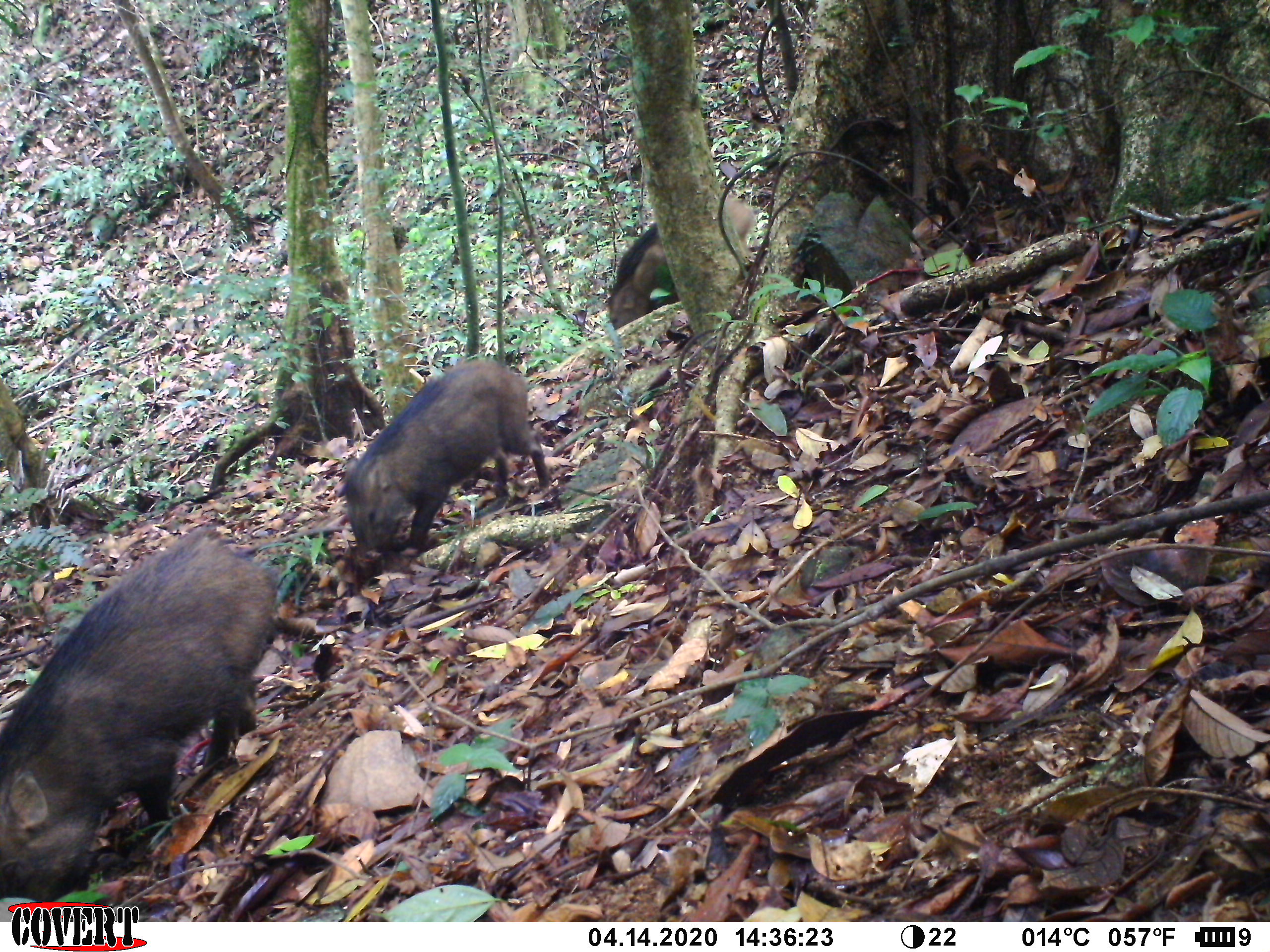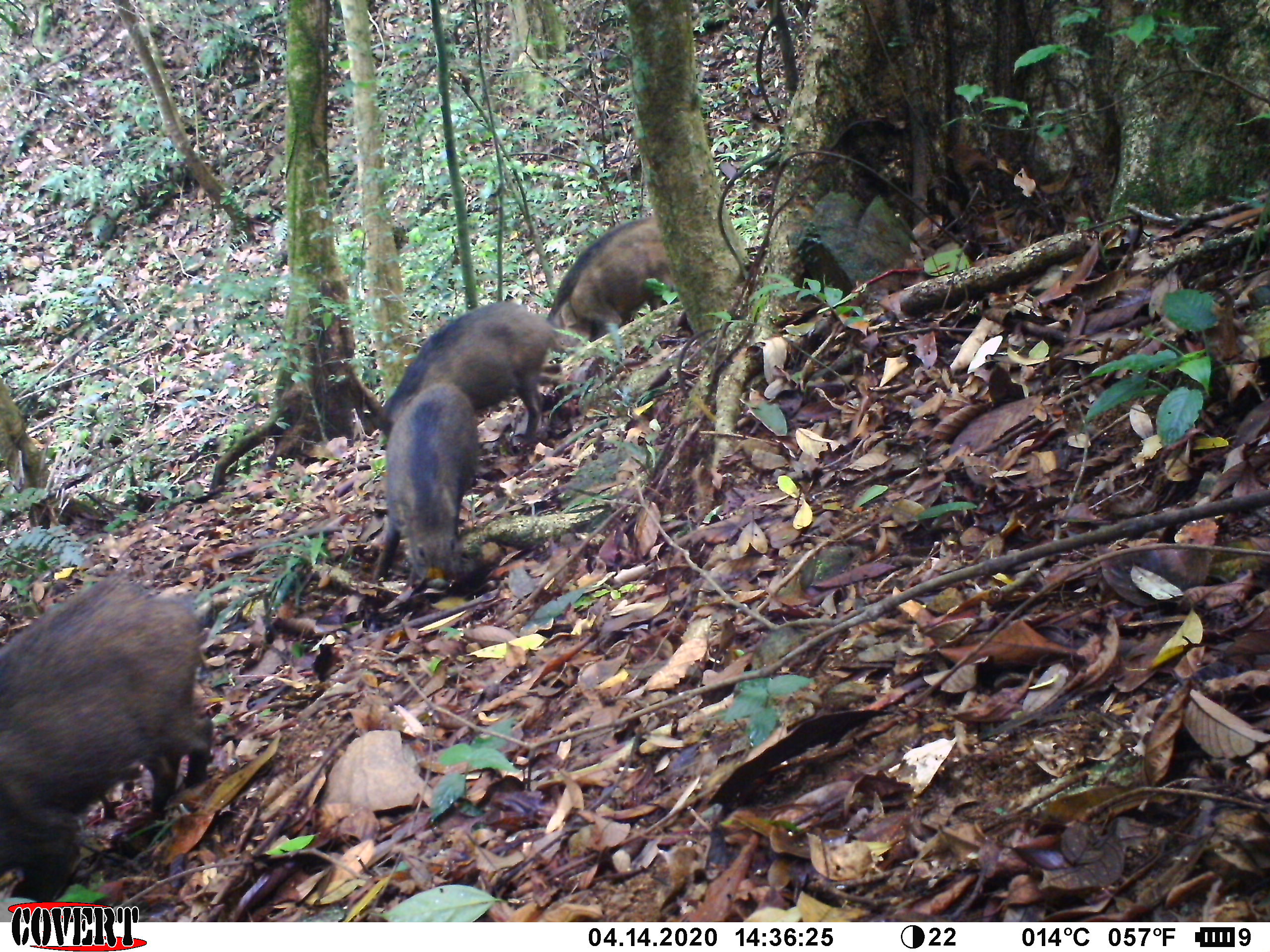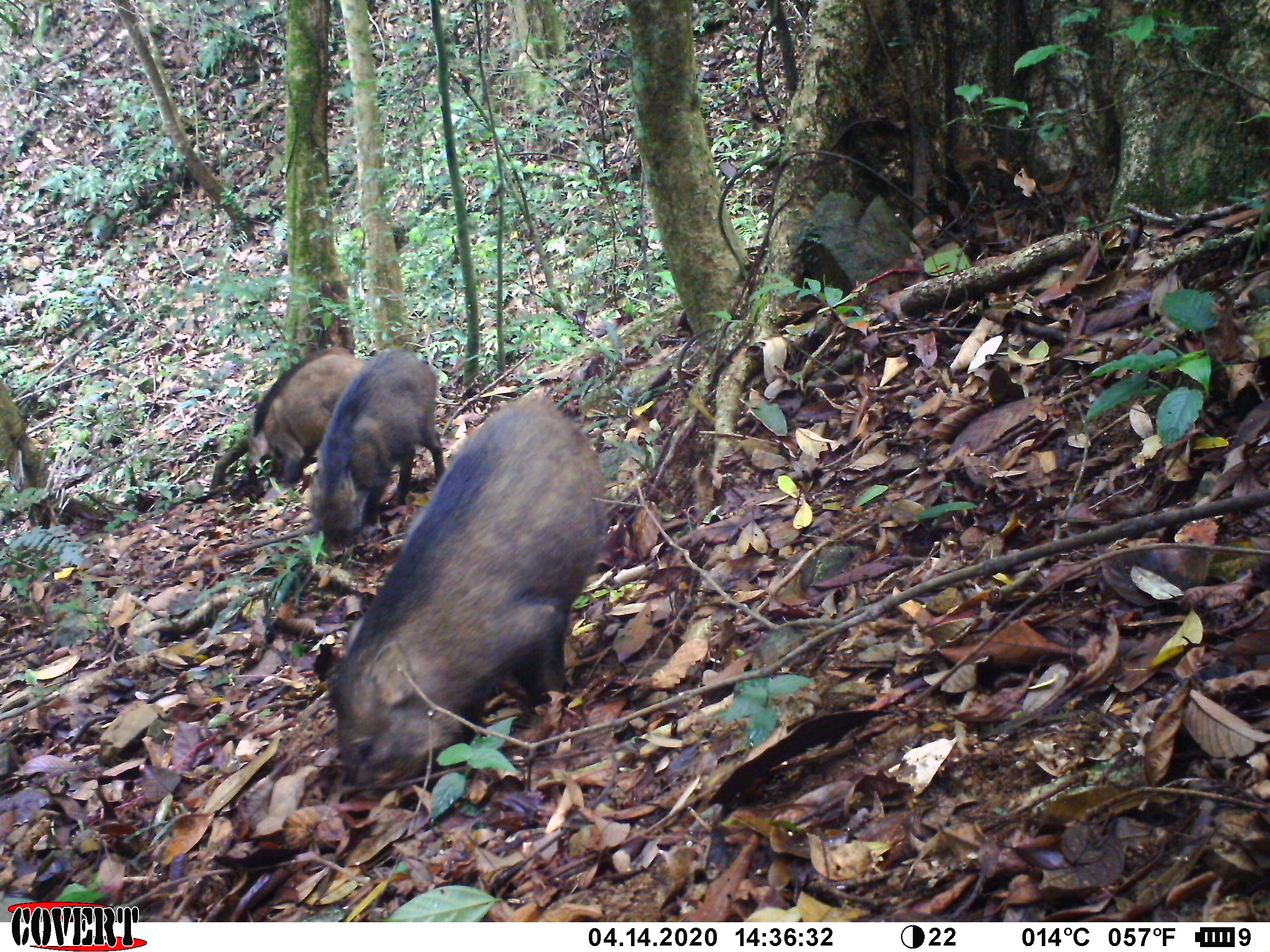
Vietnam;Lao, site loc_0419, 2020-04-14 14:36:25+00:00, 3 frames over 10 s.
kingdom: Animalia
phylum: Chordata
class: Mammalia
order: Artiodactyla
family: Suidae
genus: Sus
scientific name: Sus scrofa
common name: eurasian wild pig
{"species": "eurasian wild pig (Sus scrofa)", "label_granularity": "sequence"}